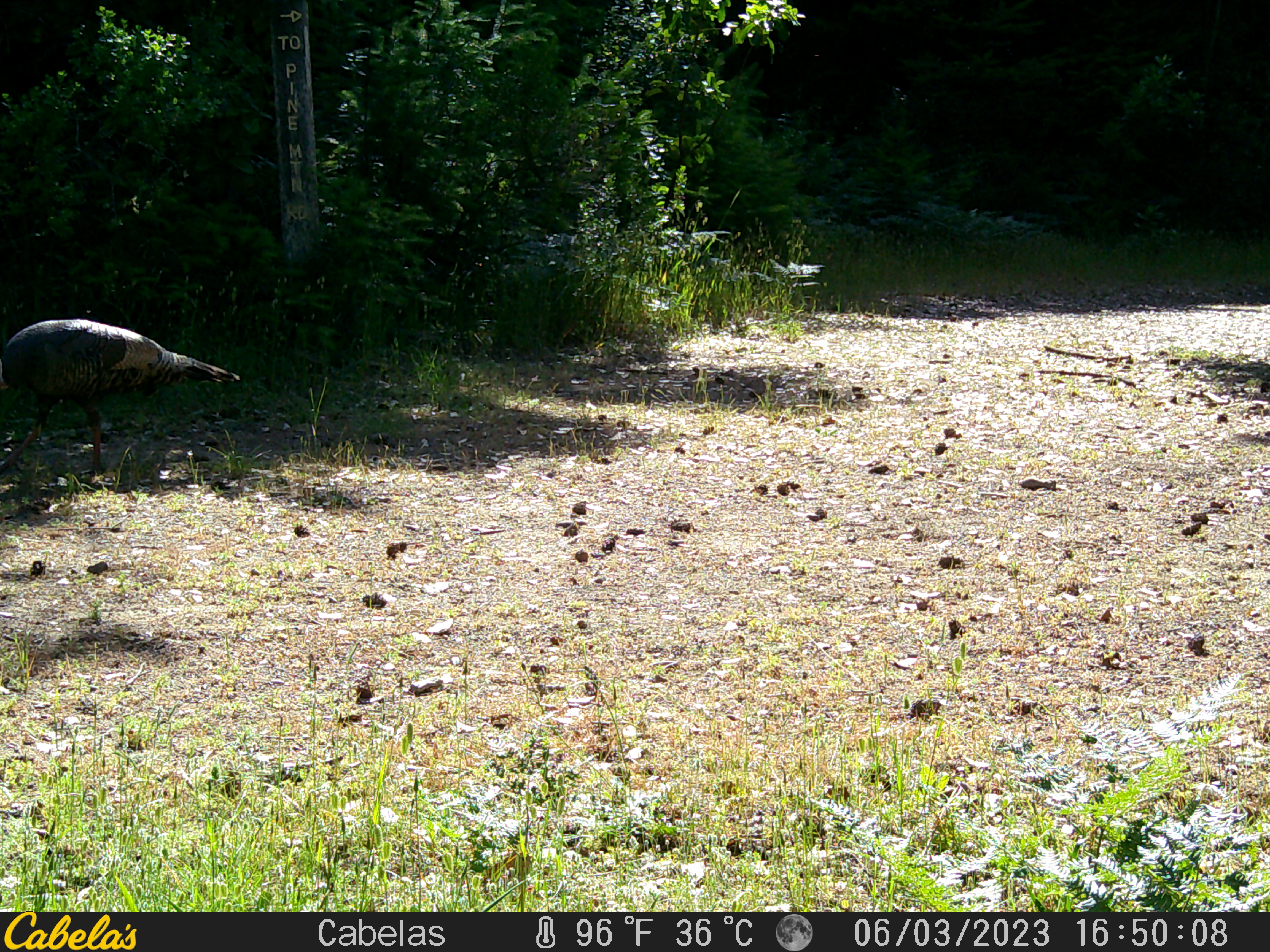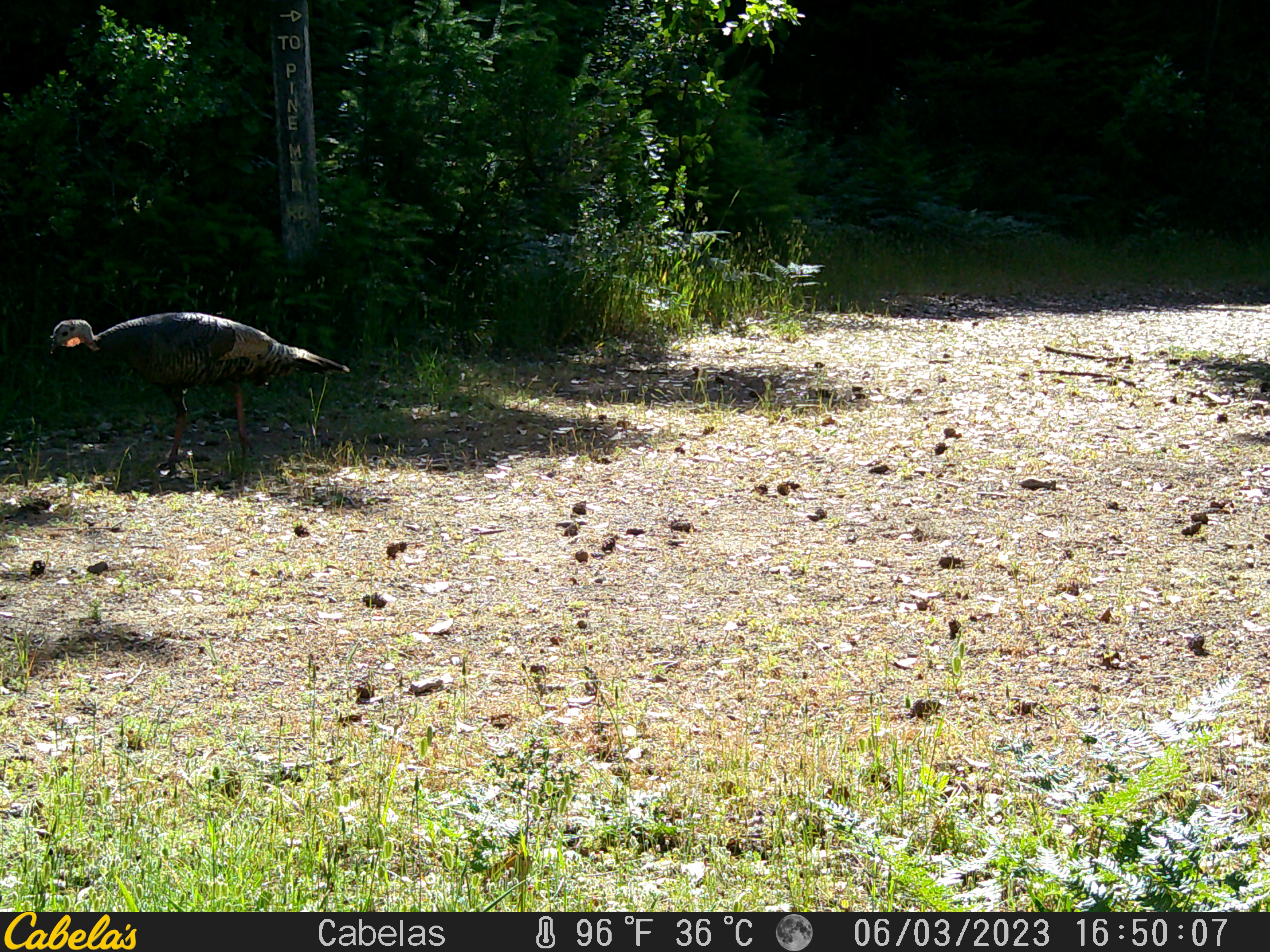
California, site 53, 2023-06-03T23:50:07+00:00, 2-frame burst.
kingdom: Animalia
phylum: Chordata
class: Aves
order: Galliformes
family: Phasianidae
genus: Meleagris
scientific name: Meleagris gallopavo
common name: turkey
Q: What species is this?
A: Turkey (Meleagris gallopavo).